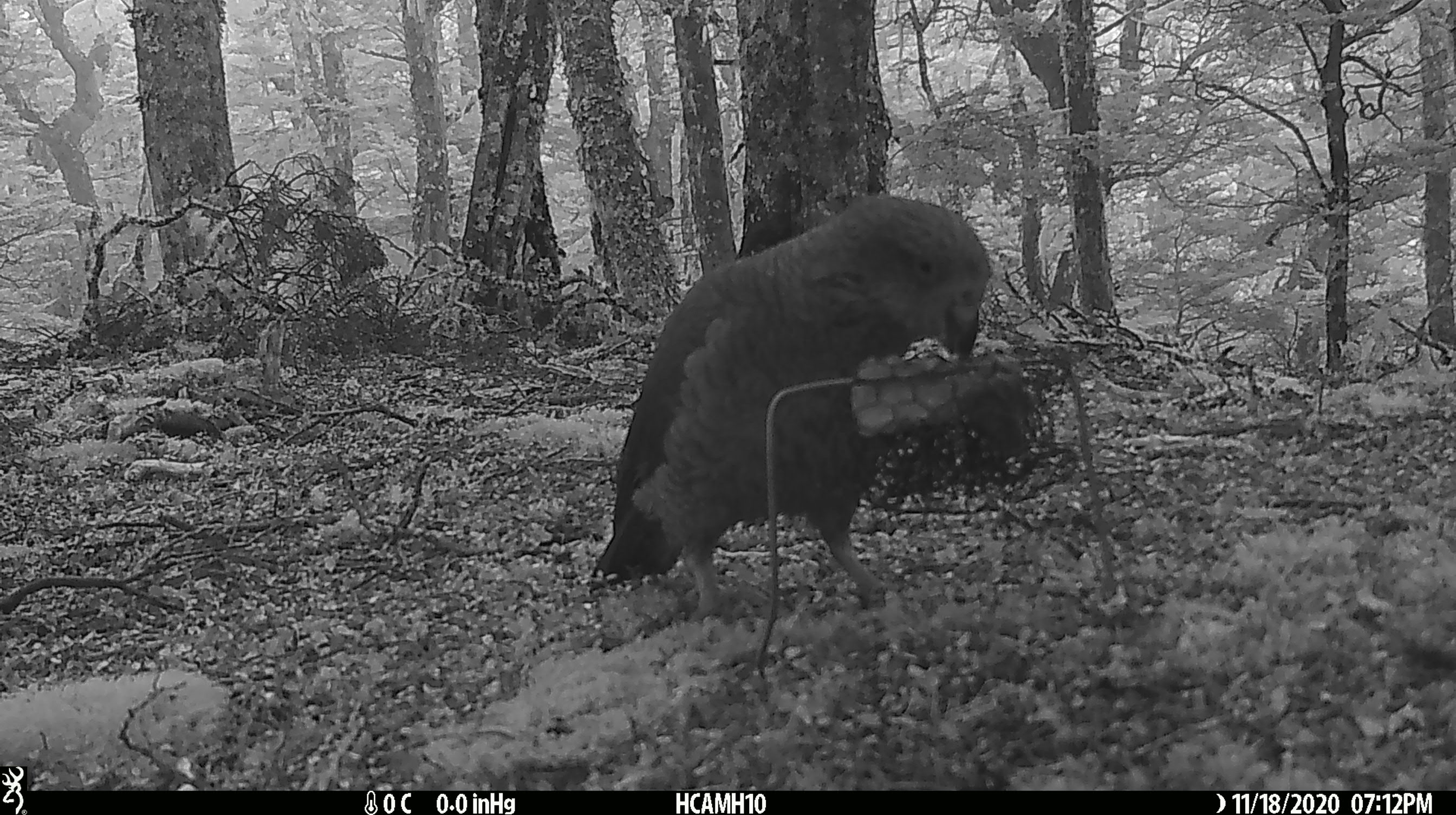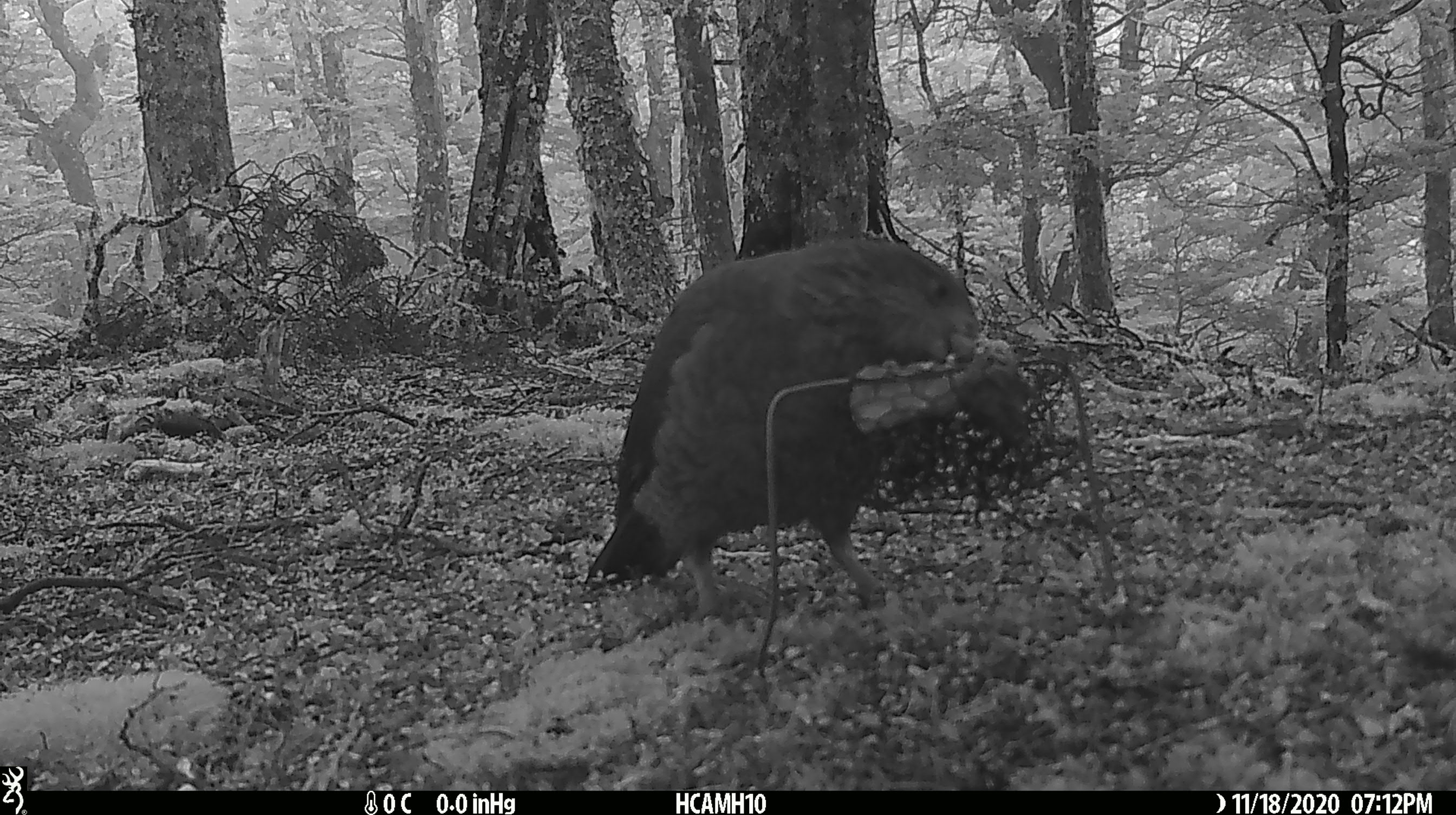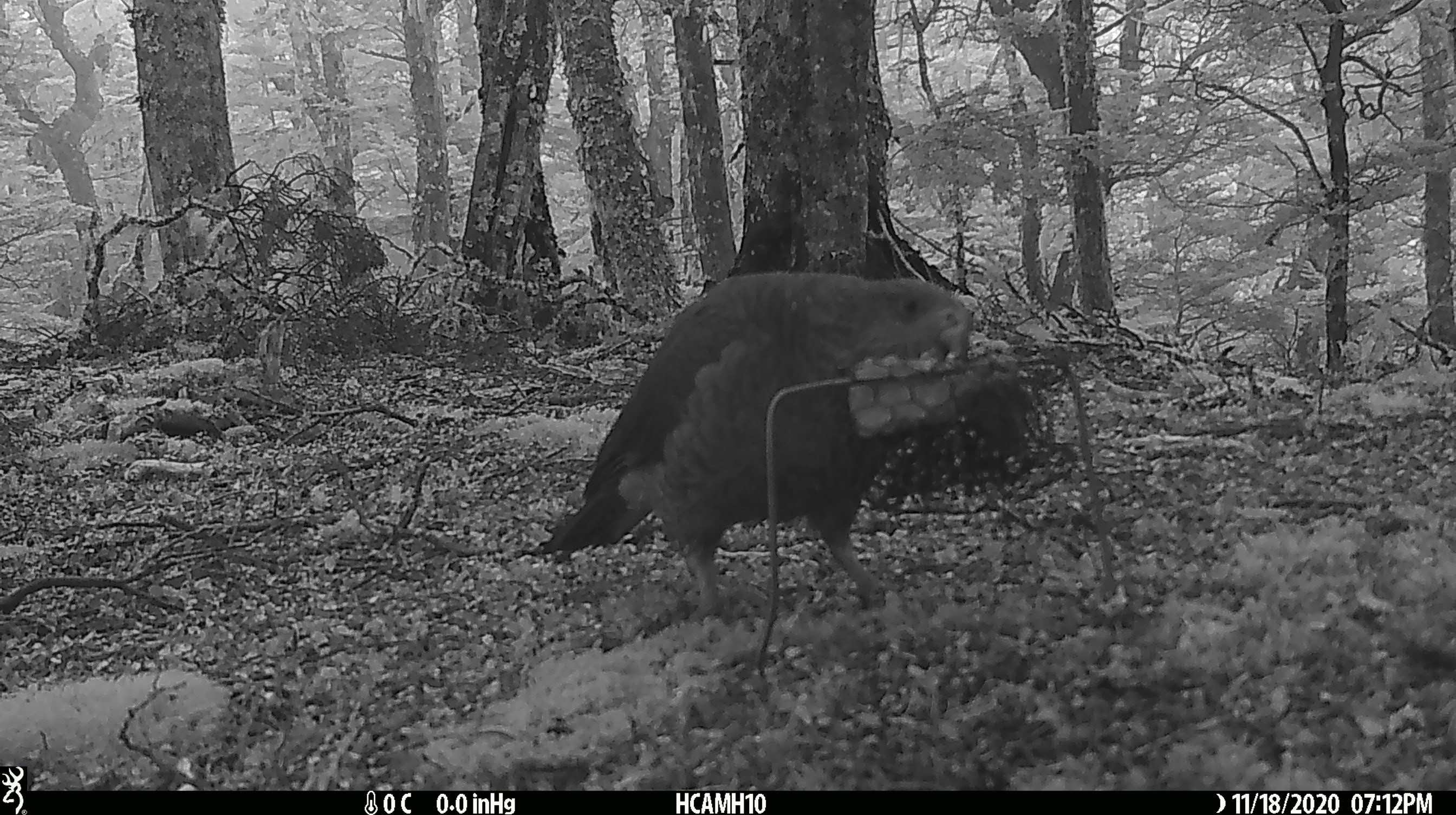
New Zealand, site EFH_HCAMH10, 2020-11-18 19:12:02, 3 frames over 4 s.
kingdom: Animalia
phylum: Chordata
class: Aves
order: Psittaciformes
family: Strigopidae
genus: Nestor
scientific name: Nestor notabilis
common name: kea